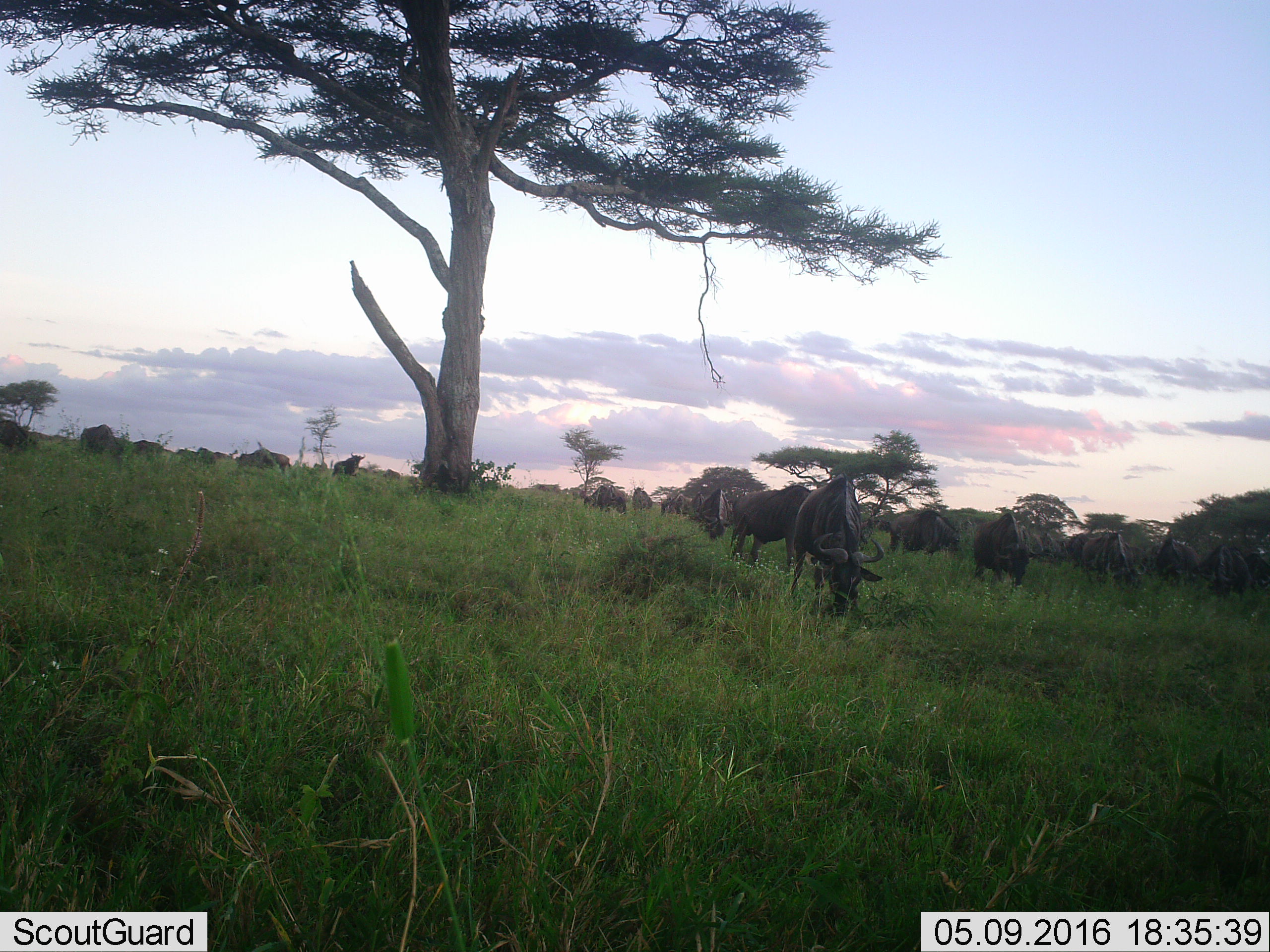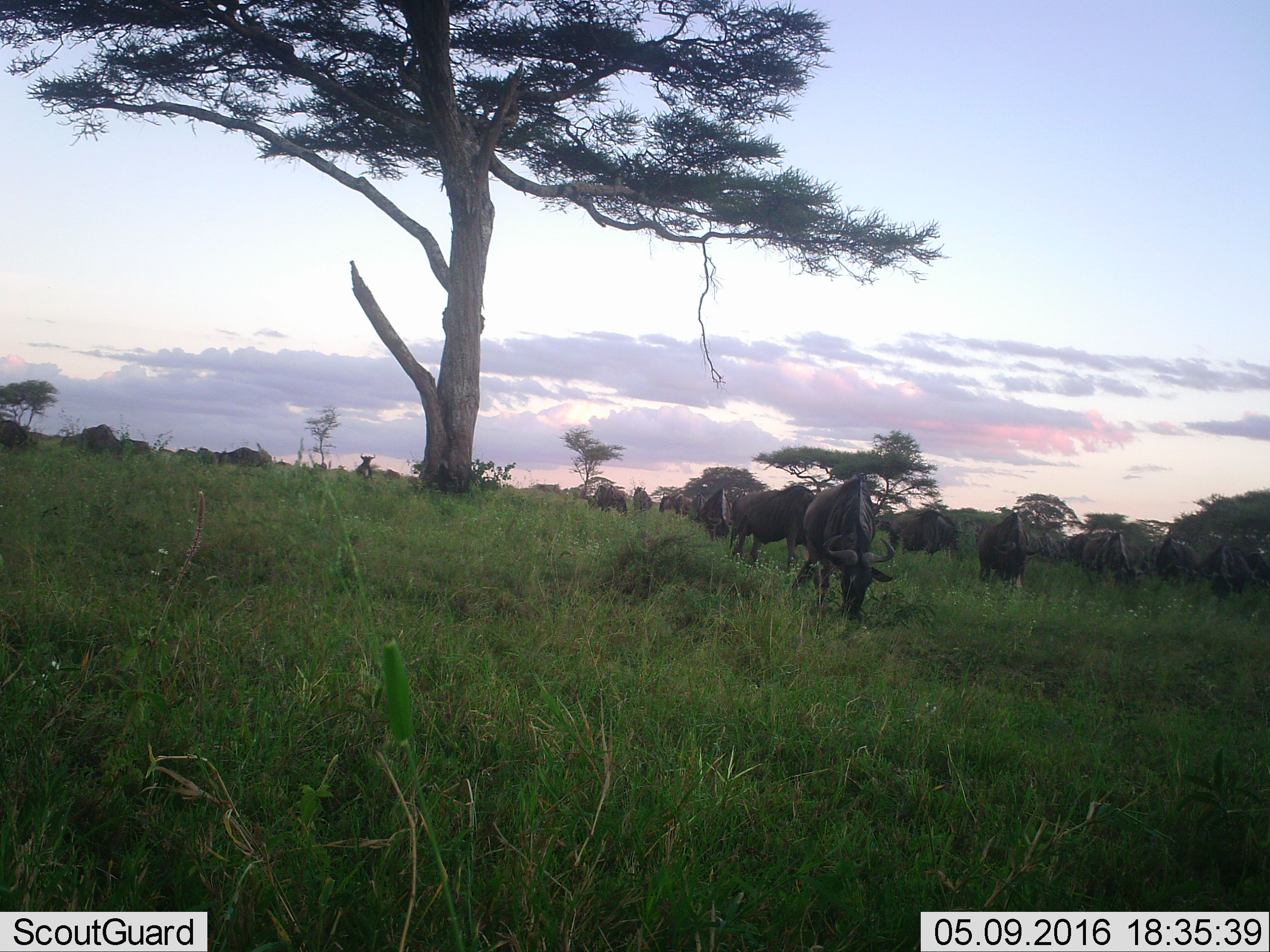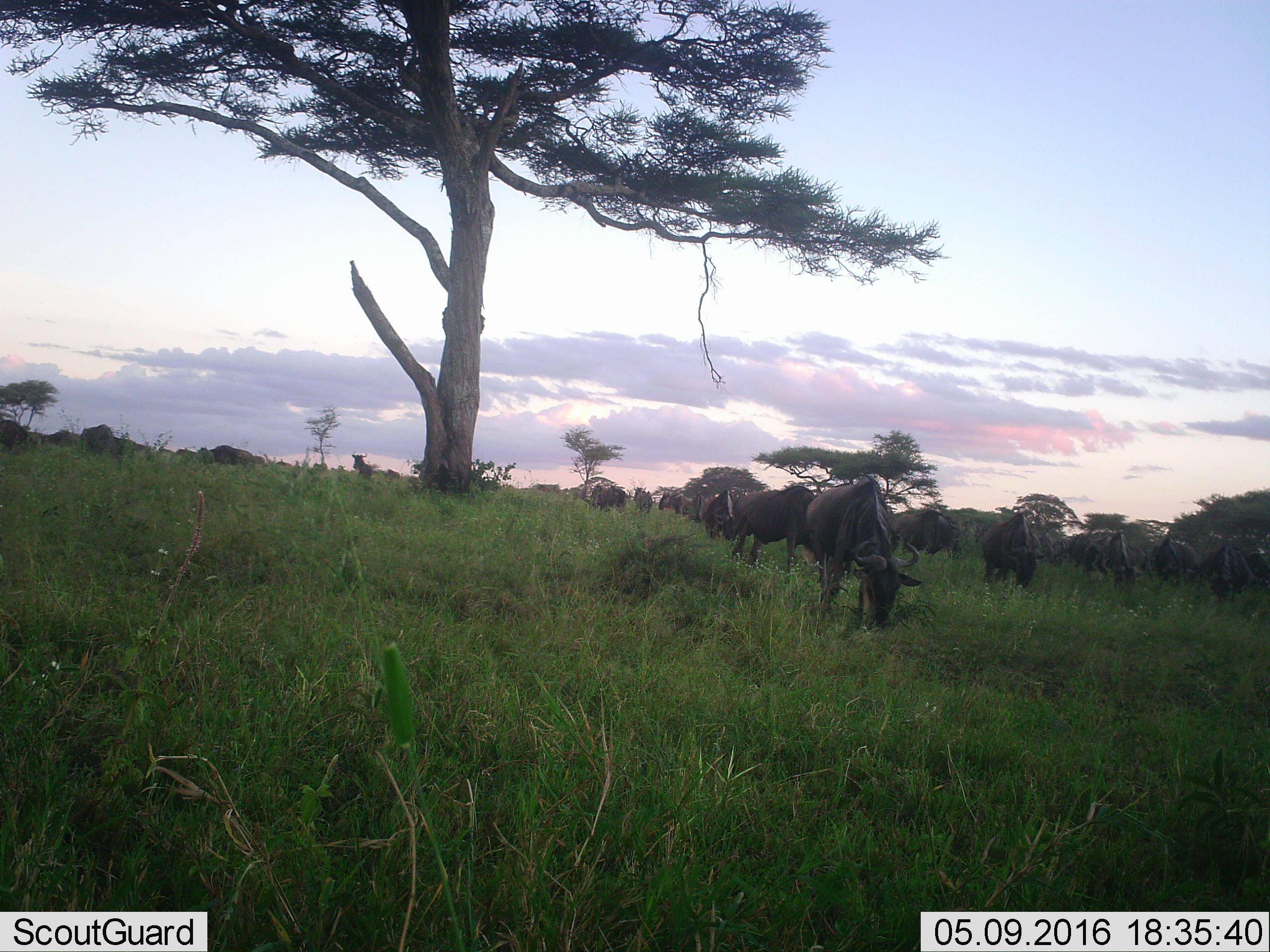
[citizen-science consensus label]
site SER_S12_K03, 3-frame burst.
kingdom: Animalia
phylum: Chordata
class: Mammalia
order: Artiodactyla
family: Bovidae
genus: Connochaetes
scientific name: Connochaetes taurinus taurinus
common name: blue wildebeest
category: wildebeestblue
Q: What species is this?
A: Wildebeestblue (blue wildebeest) (Connochaetes taurinus taurinus).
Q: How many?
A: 11-50.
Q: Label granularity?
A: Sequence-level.